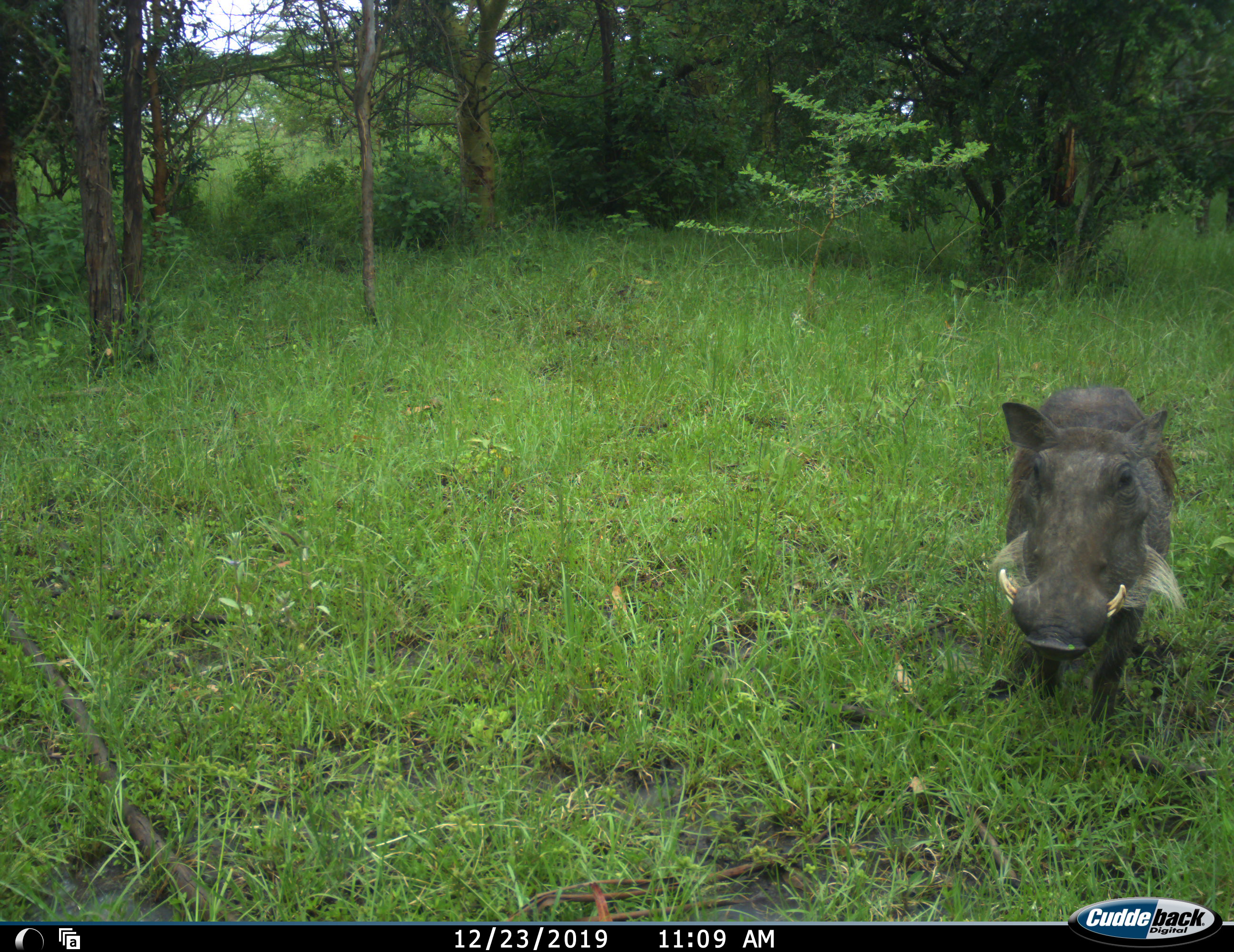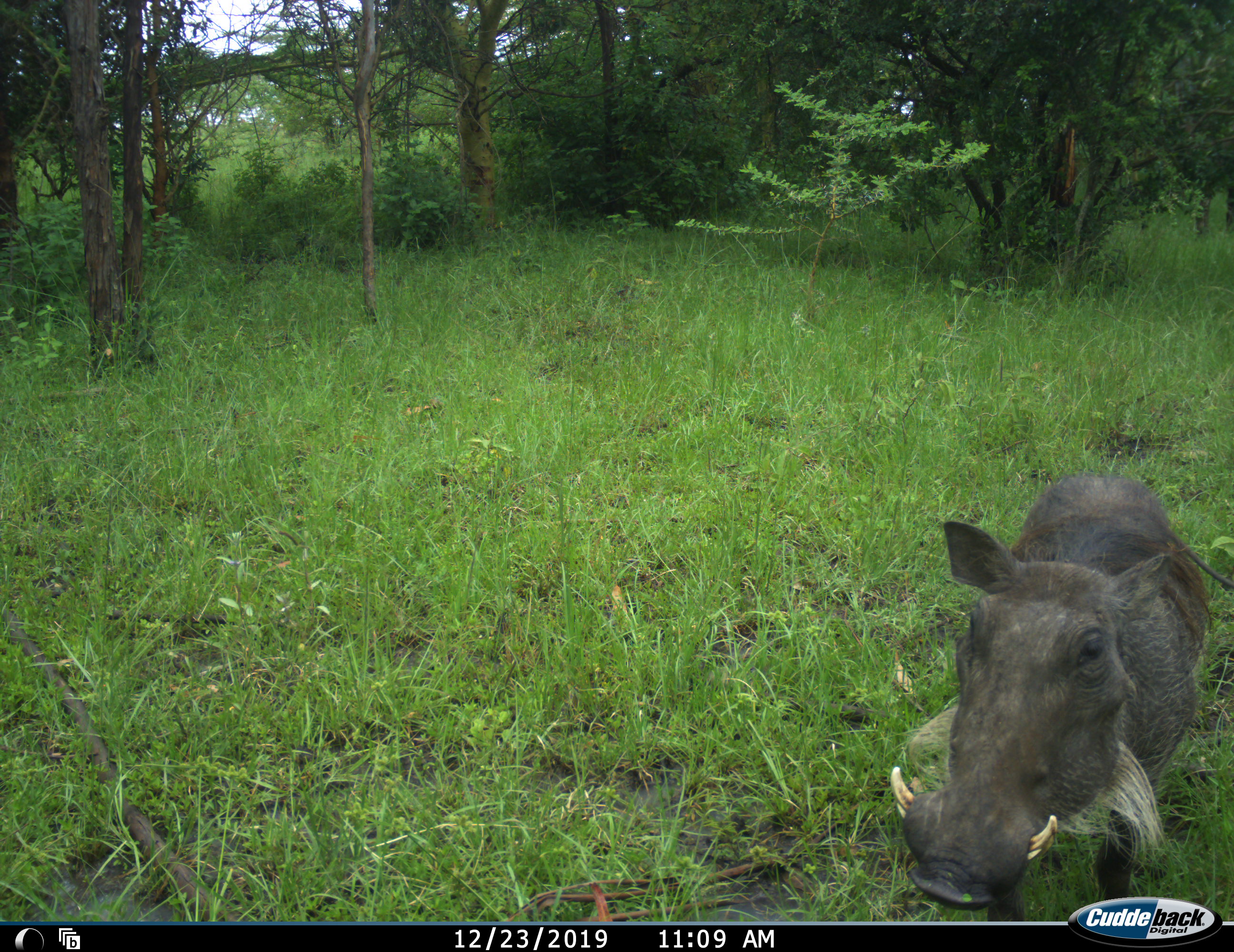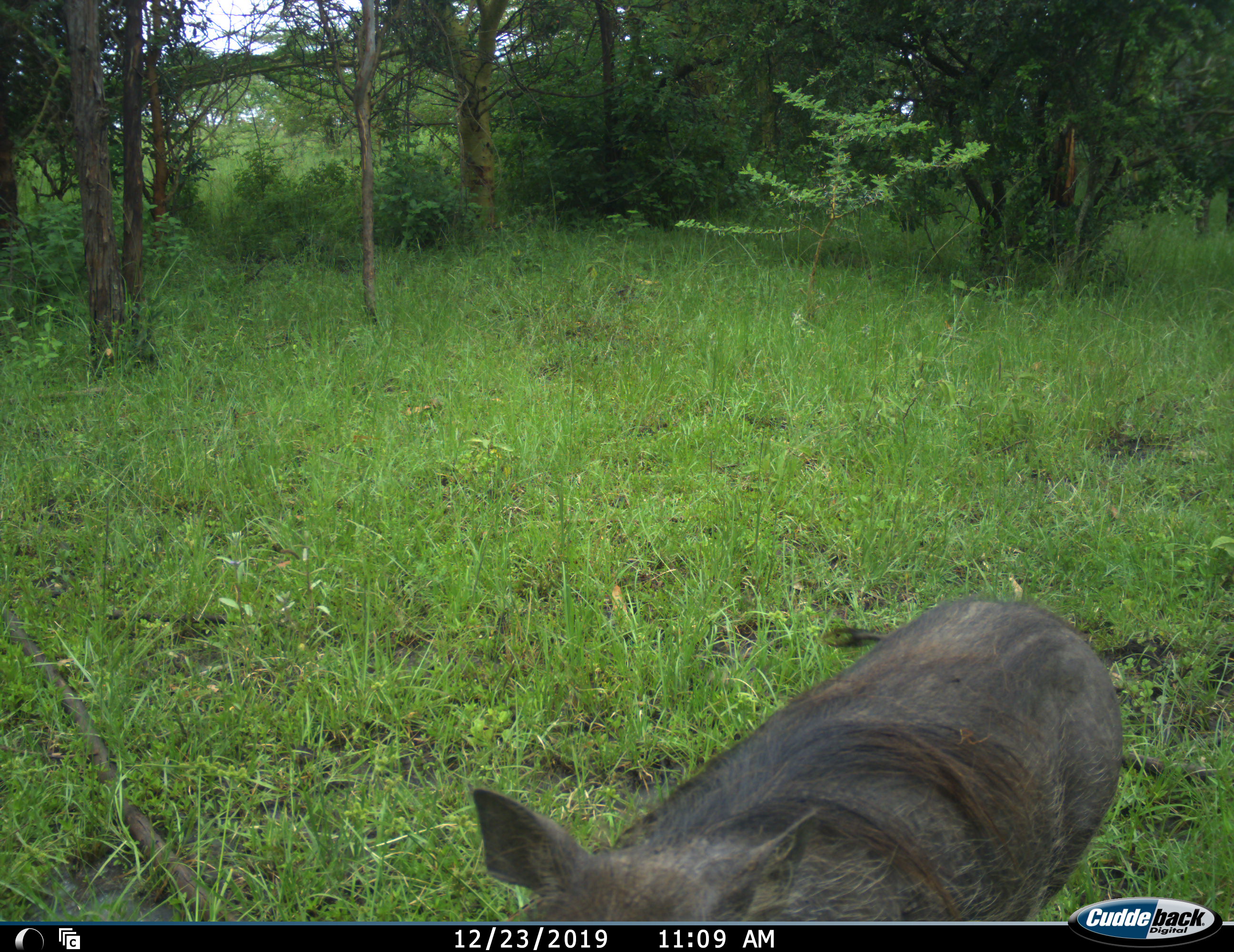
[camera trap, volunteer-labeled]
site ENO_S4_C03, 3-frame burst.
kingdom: Animalia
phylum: Chordata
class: Mammalia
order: Artiodactyla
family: Suidae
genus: Phacochoerus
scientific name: Phacochoerus africanus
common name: warthog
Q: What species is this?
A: Warthog (Phacochoerus africanus).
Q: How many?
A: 1.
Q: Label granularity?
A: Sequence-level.